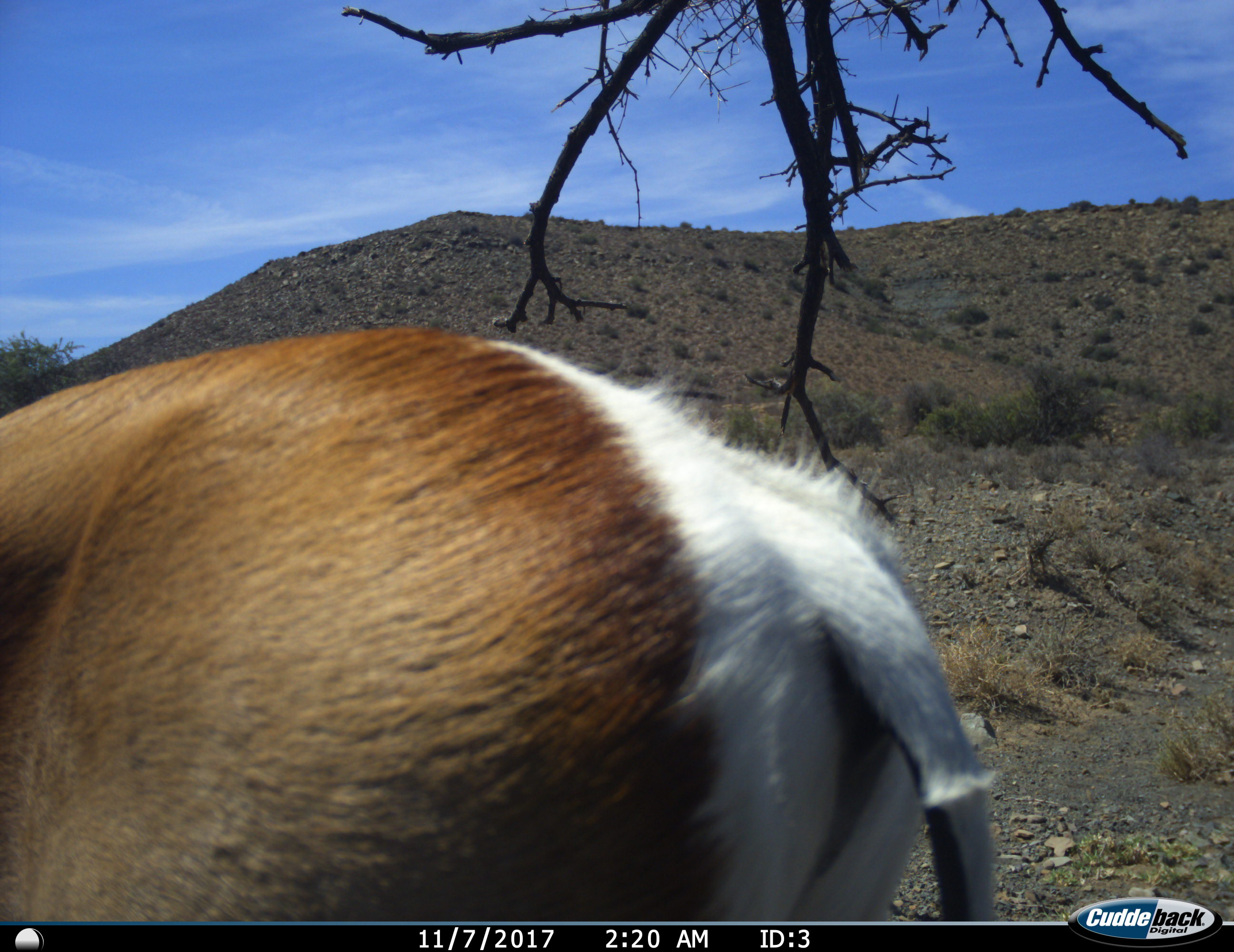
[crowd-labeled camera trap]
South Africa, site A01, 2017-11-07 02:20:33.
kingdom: Animalia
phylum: Chordata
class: Mammalia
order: Artiodactyla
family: Bovidae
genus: Antidorcas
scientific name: Antidorcas marsupialis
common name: springbok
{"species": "springbok (Antidorcas marsupialis)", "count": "1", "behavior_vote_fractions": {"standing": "86%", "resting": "0%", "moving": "14%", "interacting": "0%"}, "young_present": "0%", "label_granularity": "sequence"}